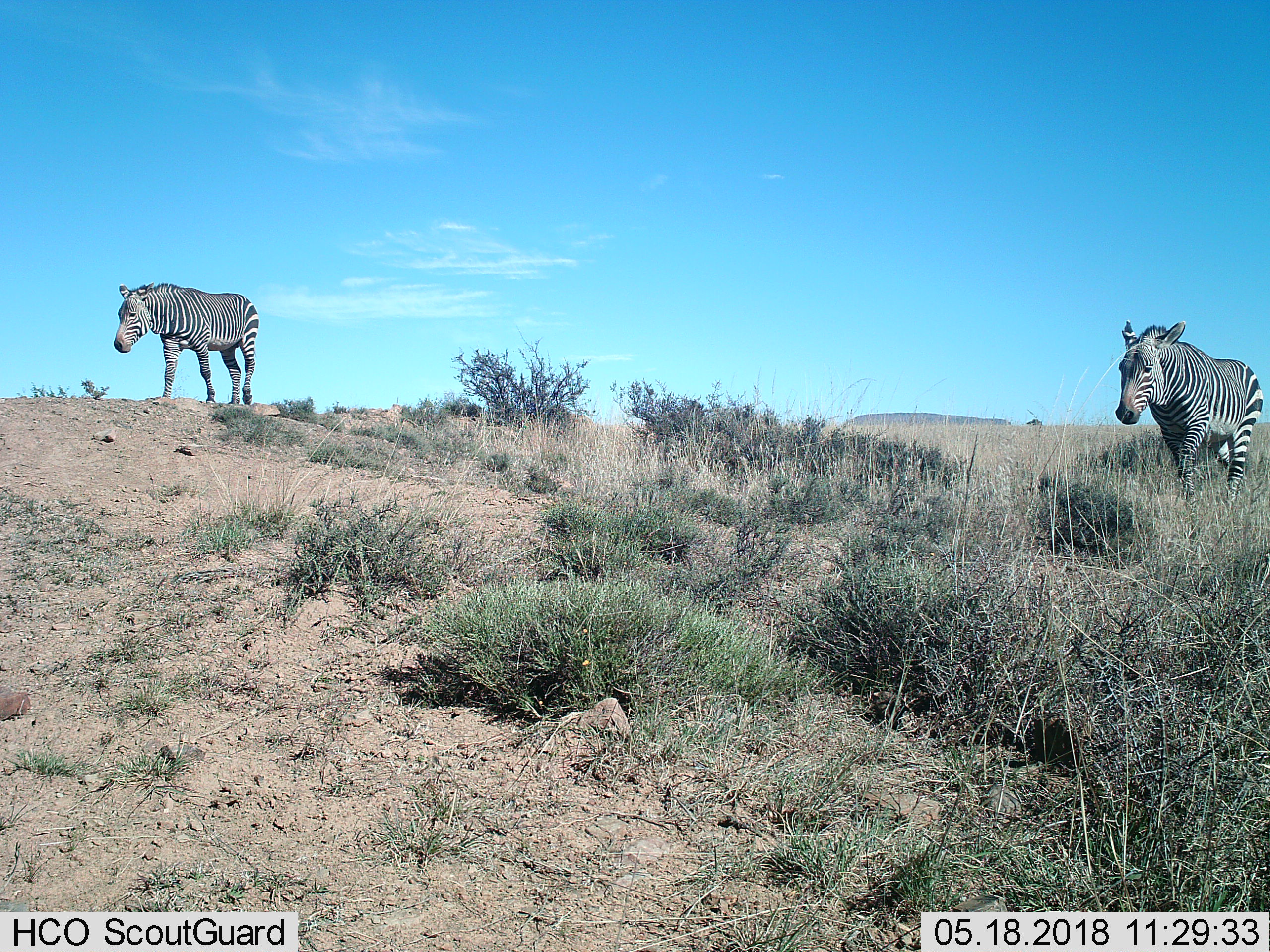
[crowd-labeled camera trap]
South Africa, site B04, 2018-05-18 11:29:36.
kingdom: Animalia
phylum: Chordata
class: Mammalia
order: Perissodactyla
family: Equidae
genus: Equus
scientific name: Equus zebra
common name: mountain zebra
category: zebramountain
Zebramountain (mountain zebra) (Equus zebra), count 2. Behavior (volunteer vote fractions): standing 25%, resting 0%, moving 88%, interacting 12%. Young present (vote fraction): 0%. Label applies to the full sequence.